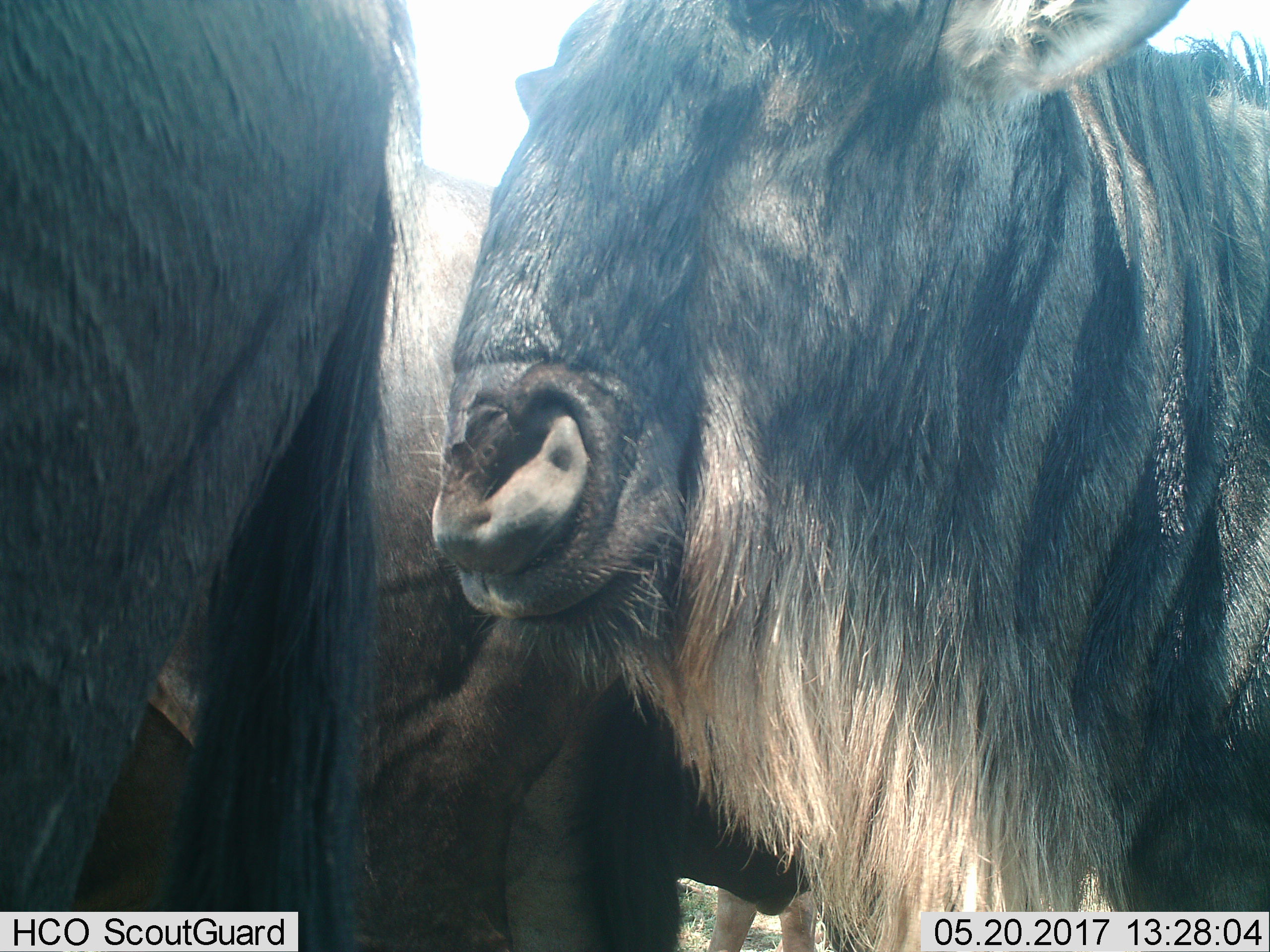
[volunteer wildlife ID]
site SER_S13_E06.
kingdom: Animalia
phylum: Chordata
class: Mammalia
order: Artiodactyla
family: Bovidae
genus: Connochaetes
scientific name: Connochaetes taurinus taurinus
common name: blue wildebeest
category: wildebeestblue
Wildebeestblue (blue wildebeest) (Connochaetes taurinus taurinus), count 4. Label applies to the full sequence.